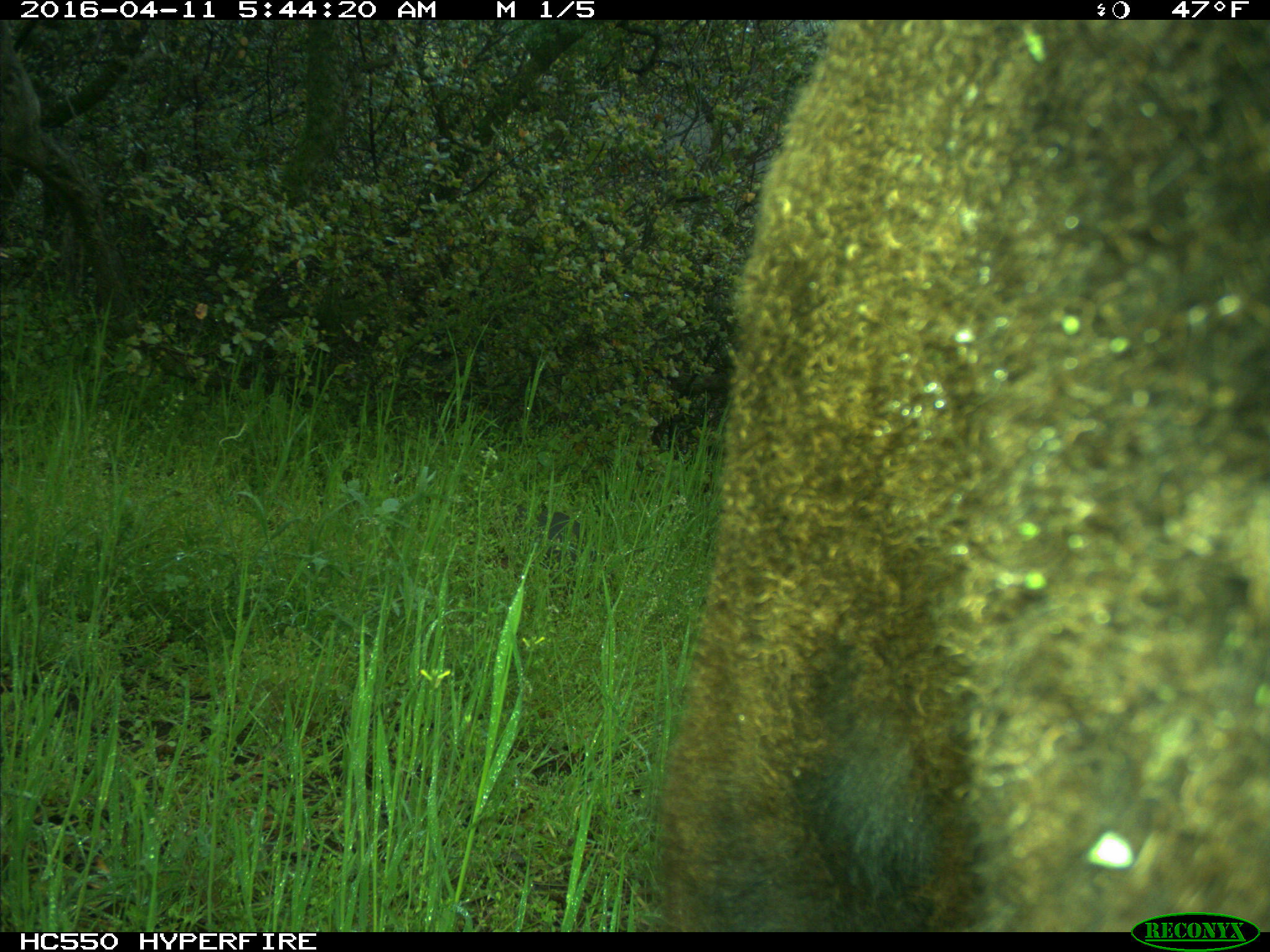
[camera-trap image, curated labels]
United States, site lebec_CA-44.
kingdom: Animalia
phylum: Chordata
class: Mammalia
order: Artiodactyla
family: Bovidae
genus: Bos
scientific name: Bos taurus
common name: domestic cow